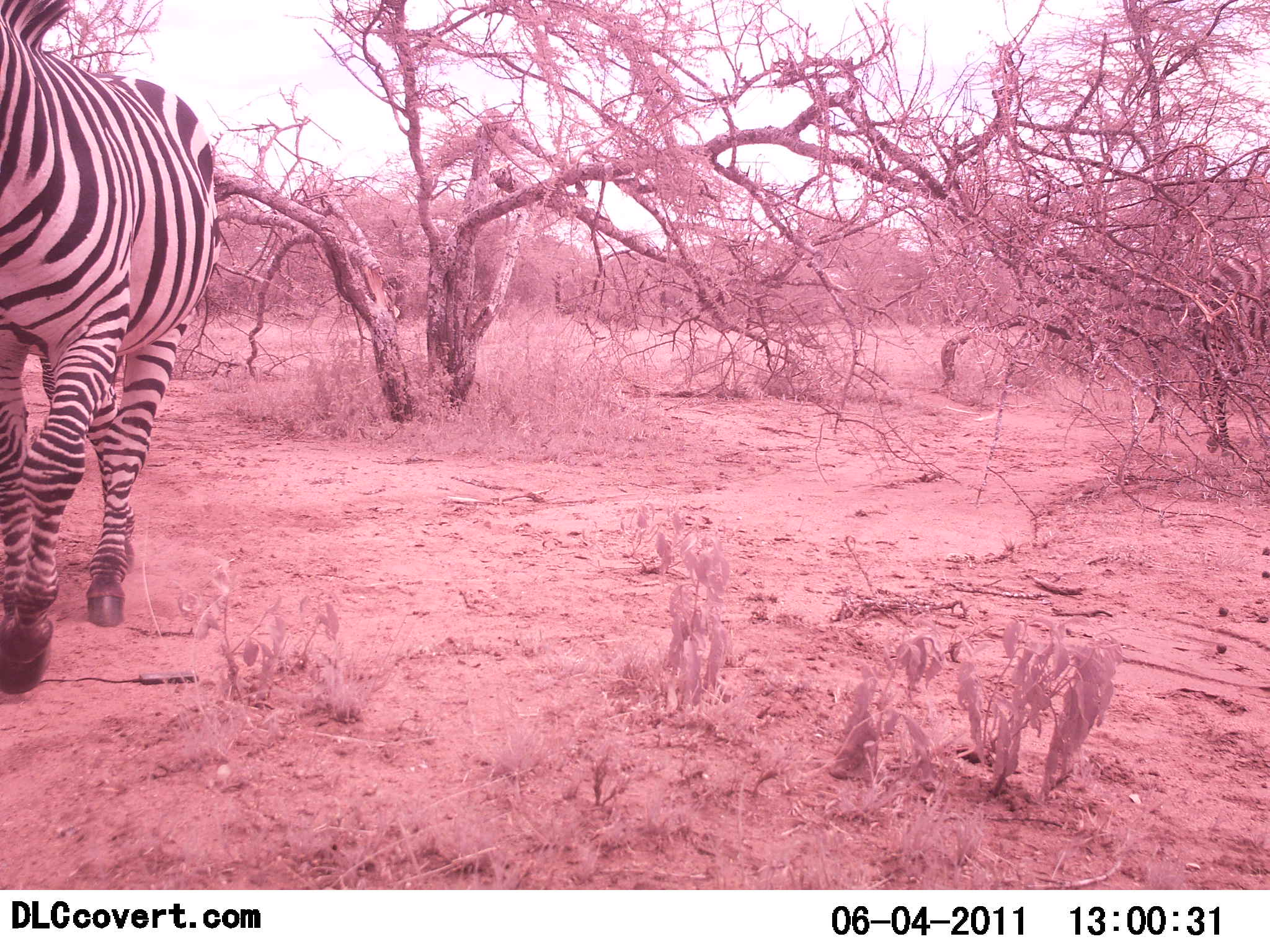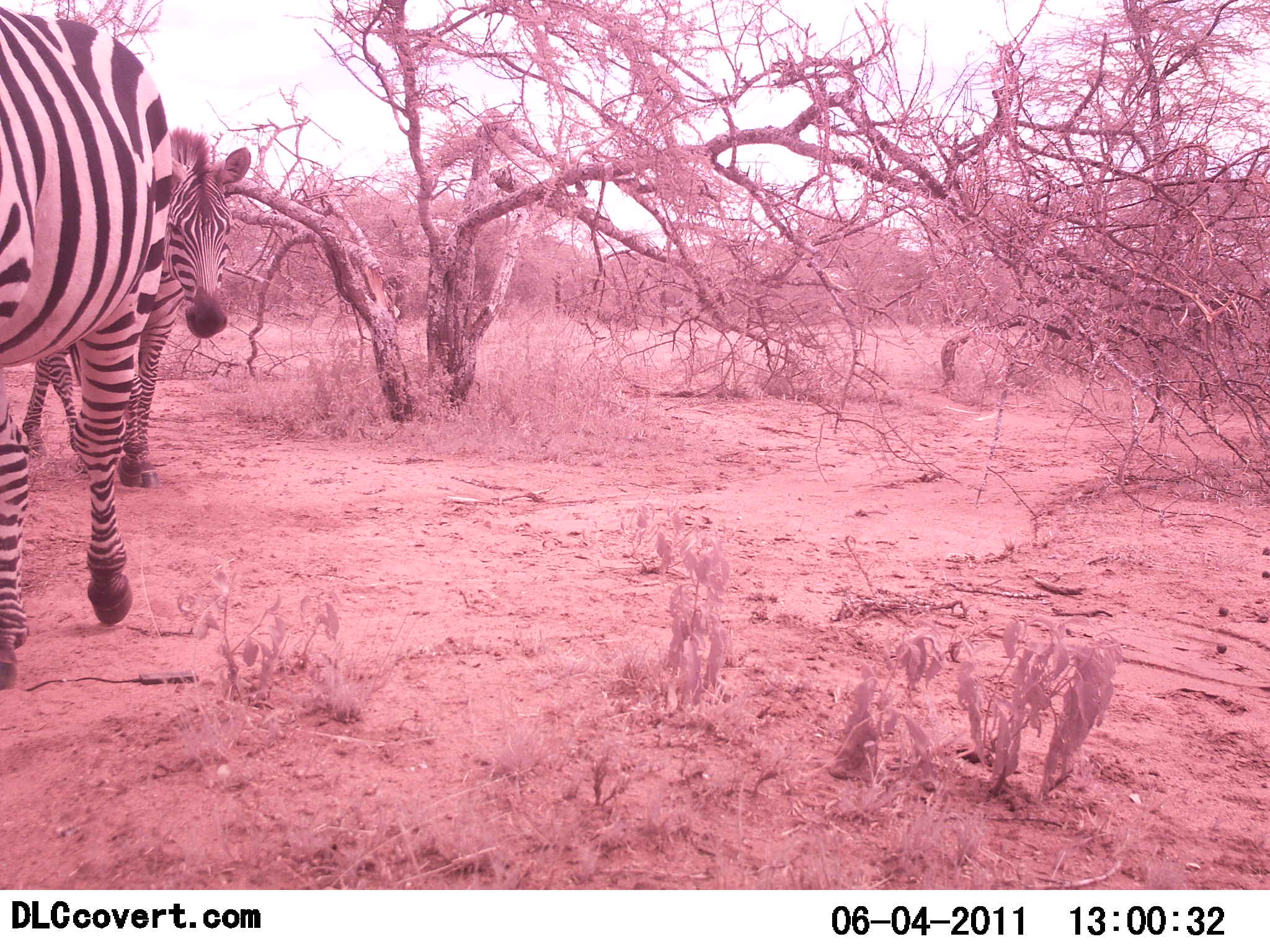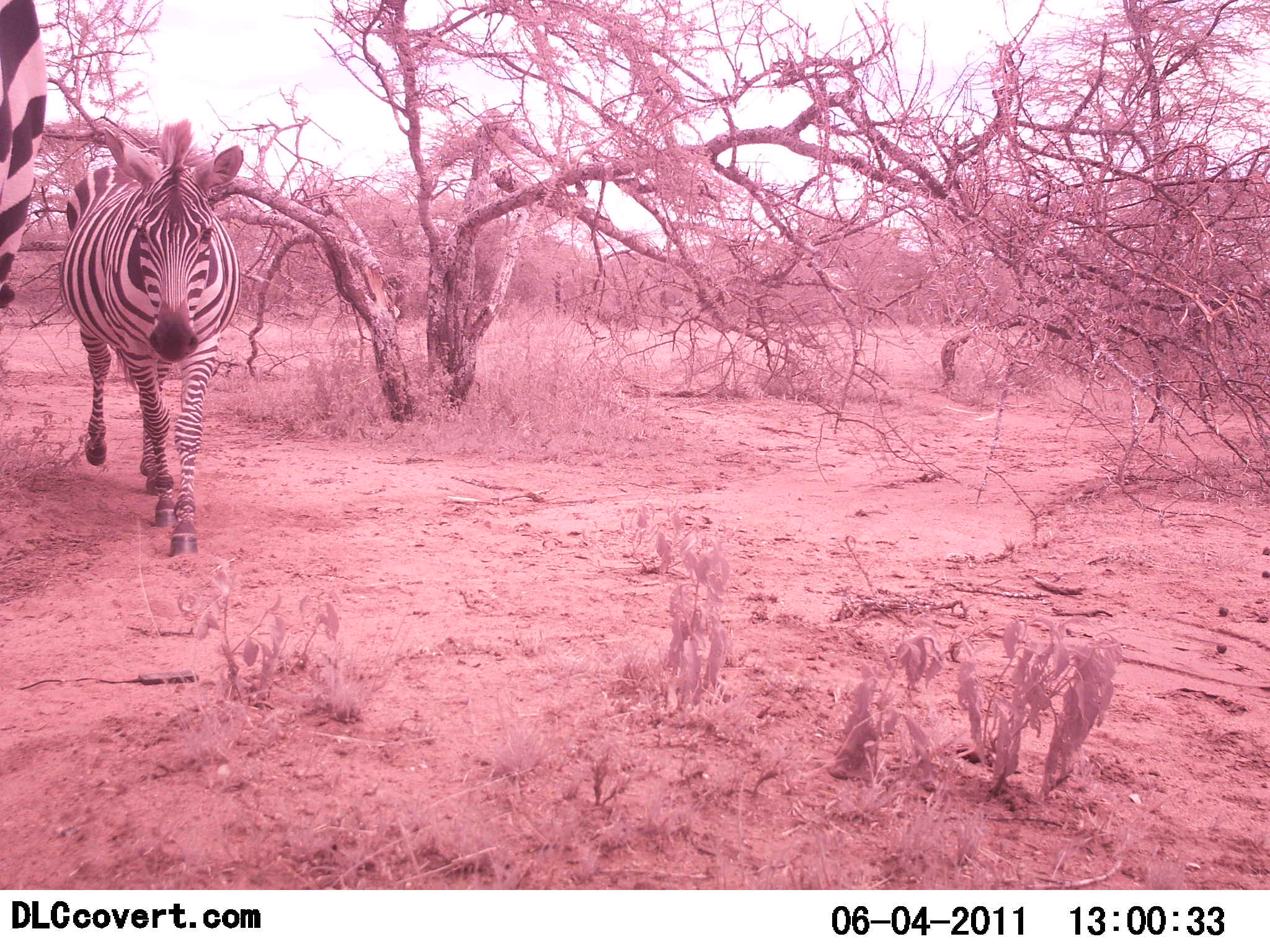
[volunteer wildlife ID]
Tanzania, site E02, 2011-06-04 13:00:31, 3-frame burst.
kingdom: Animalia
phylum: Chordata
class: Mammalia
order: Perissodactyla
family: Equidae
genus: Equus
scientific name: Equus quagga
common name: plains zebra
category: zebra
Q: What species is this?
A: Zebra (plains zebra) (Equus quagga).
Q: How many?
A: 3.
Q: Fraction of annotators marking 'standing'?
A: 8%.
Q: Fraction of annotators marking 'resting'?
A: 0%.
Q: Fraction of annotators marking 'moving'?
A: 100%.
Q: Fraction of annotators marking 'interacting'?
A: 0%.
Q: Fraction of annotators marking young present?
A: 0%.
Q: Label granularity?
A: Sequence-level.